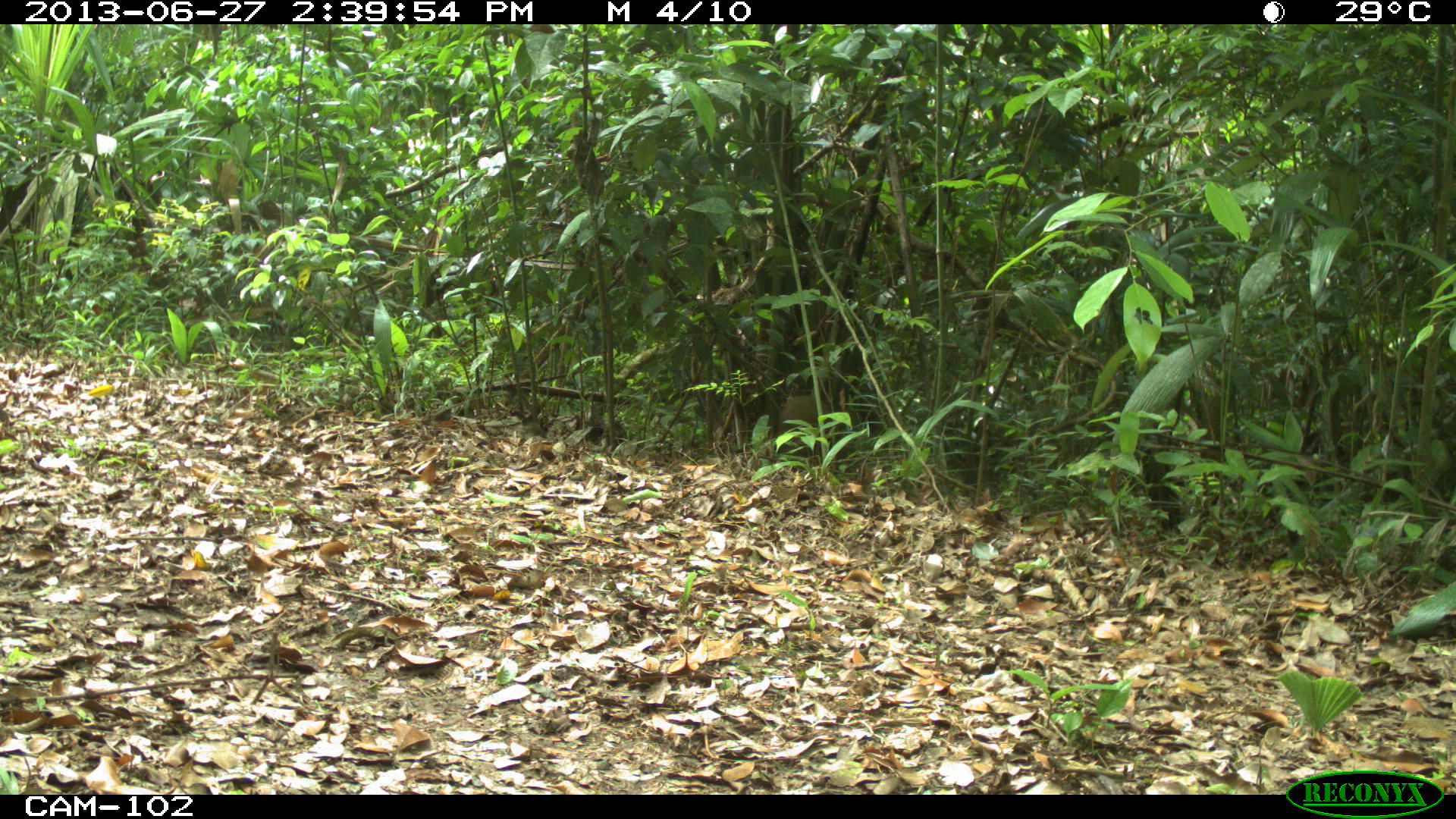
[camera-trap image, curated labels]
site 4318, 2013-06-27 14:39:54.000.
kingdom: Animalia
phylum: Chordata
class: Mammalia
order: Rodentia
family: Dasyproctidae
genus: Dasyprocta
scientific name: Dasyprocta punctata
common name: central american agouti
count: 1